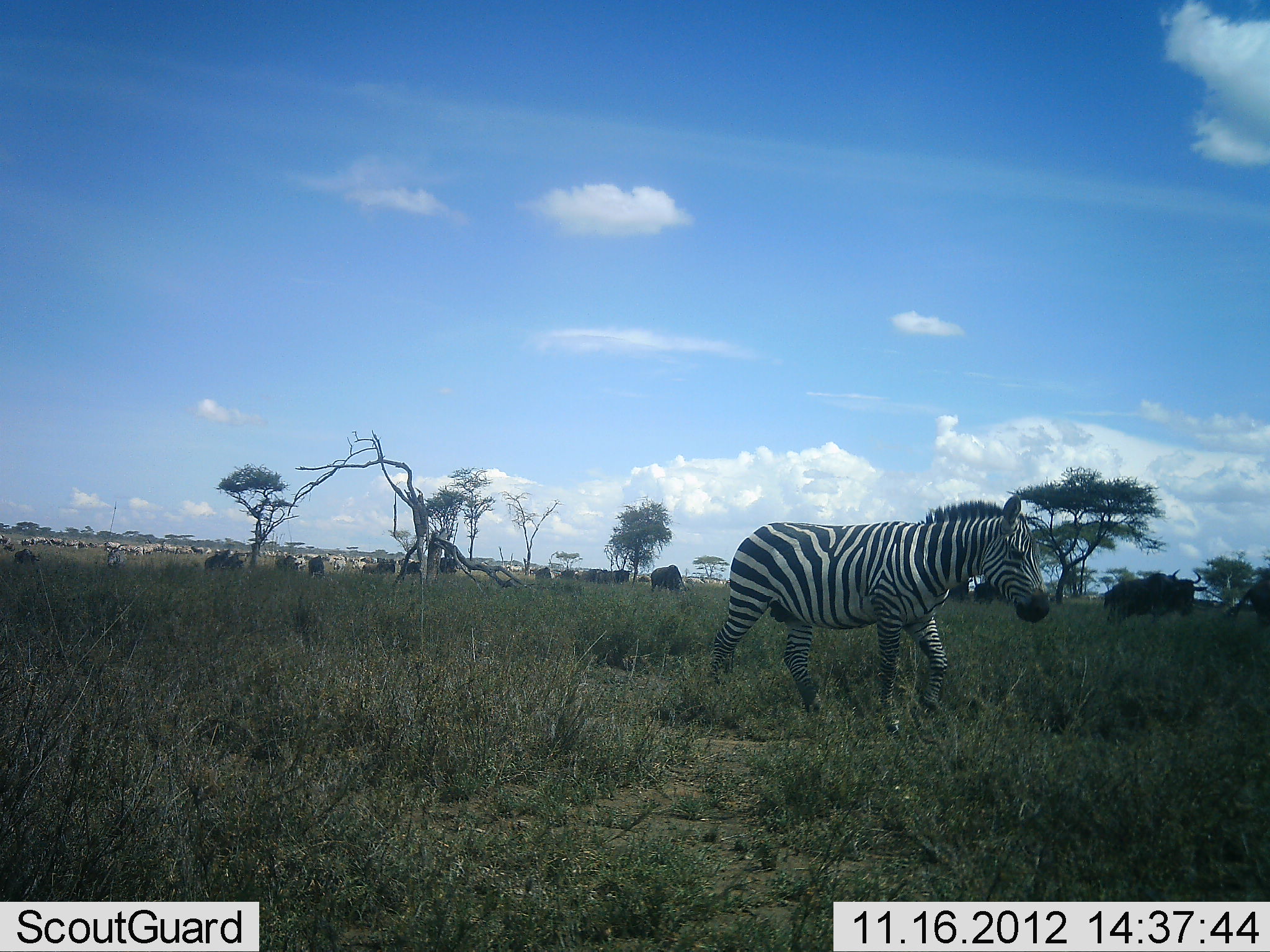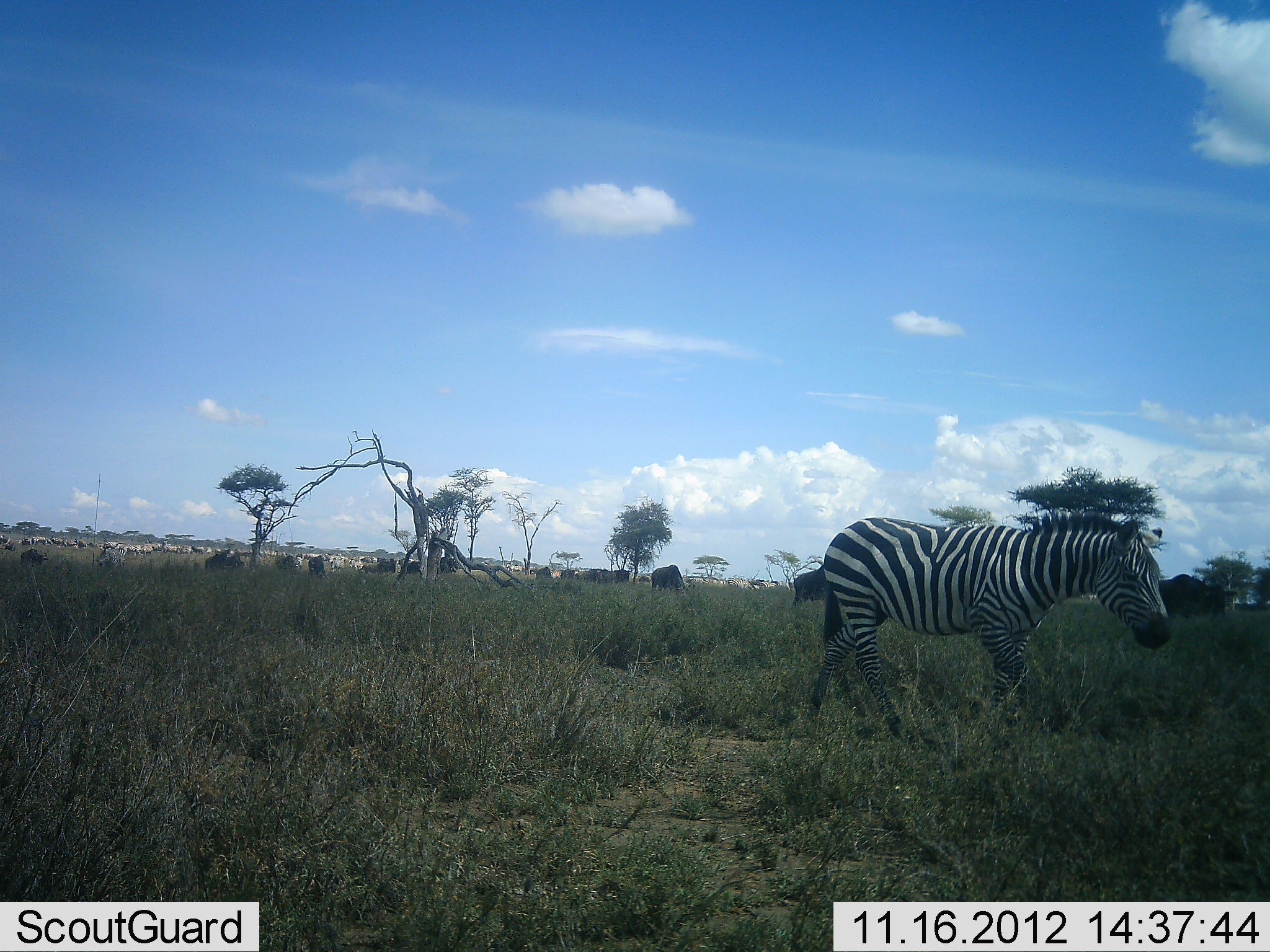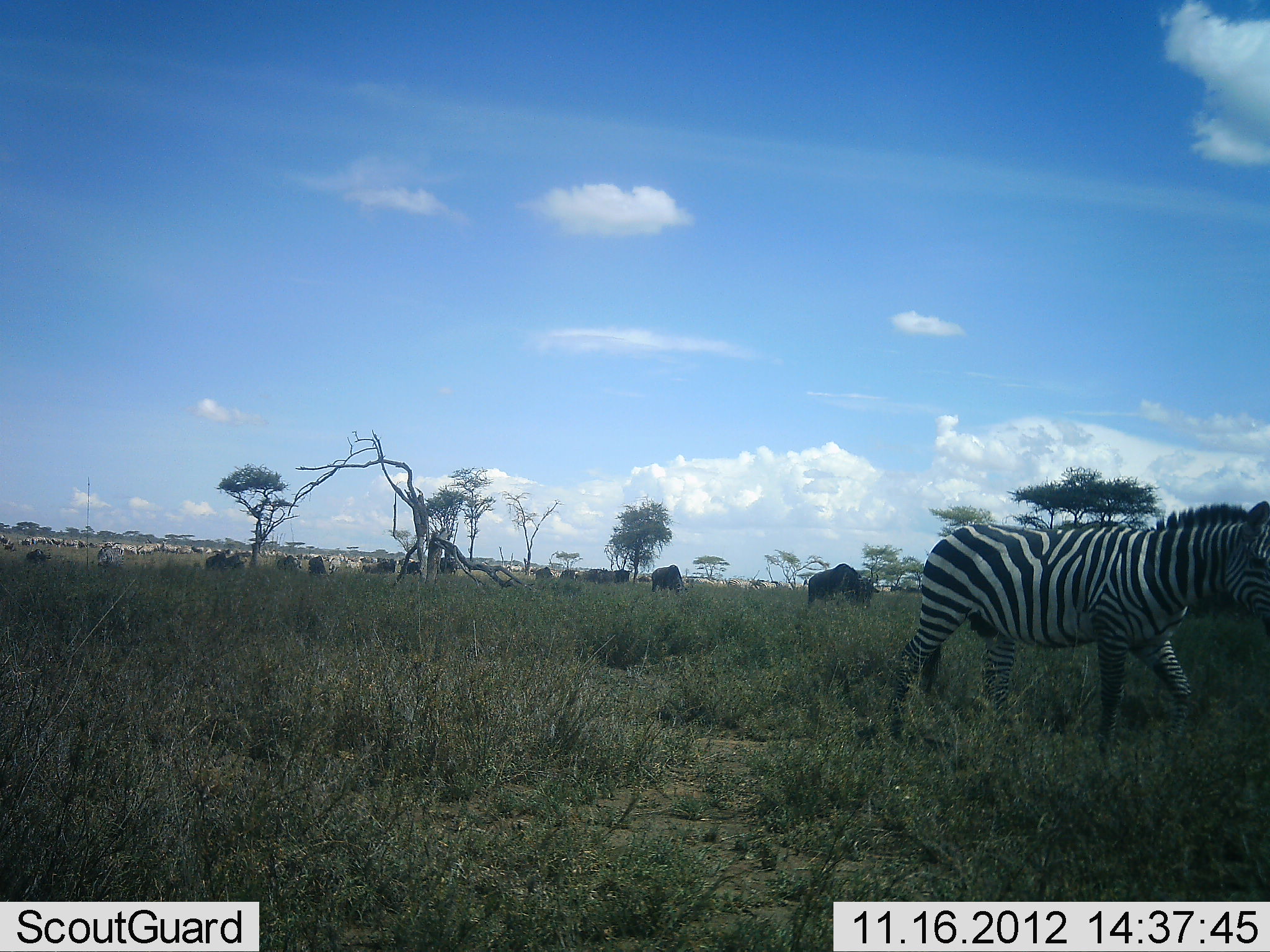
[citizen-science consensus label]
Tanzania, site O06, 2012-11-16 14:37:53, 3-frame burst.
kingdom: Animalia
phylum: Chordata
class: Mammalia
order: Artiodactyla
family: Bovidae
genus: Connochaetes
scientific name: Connochaetes taurinus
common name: blue wildebeest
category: wildebeest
Wildebeest (blue wildebeest) (Connochaetes taurinus), count 11-50. Behavior (volunteer vote fractions): standing 50%, resting 0%, moving 90%, interacting 0%. Young present (vote fraction): 0%. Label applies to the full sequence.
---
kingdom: Animalia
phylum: Chordata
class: Mammalia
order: Perissodactyla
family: Equidae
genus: Equus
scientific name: Equus quagga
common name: plains zebra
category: zebra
Zebra (plains zebra) (Equus quagga), count 1. Behavior (volunteer vote fractions): standing 23%, resting 0%, moving 92%, interacting 0%. Young present (vote fraction): 0%. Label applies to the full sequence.